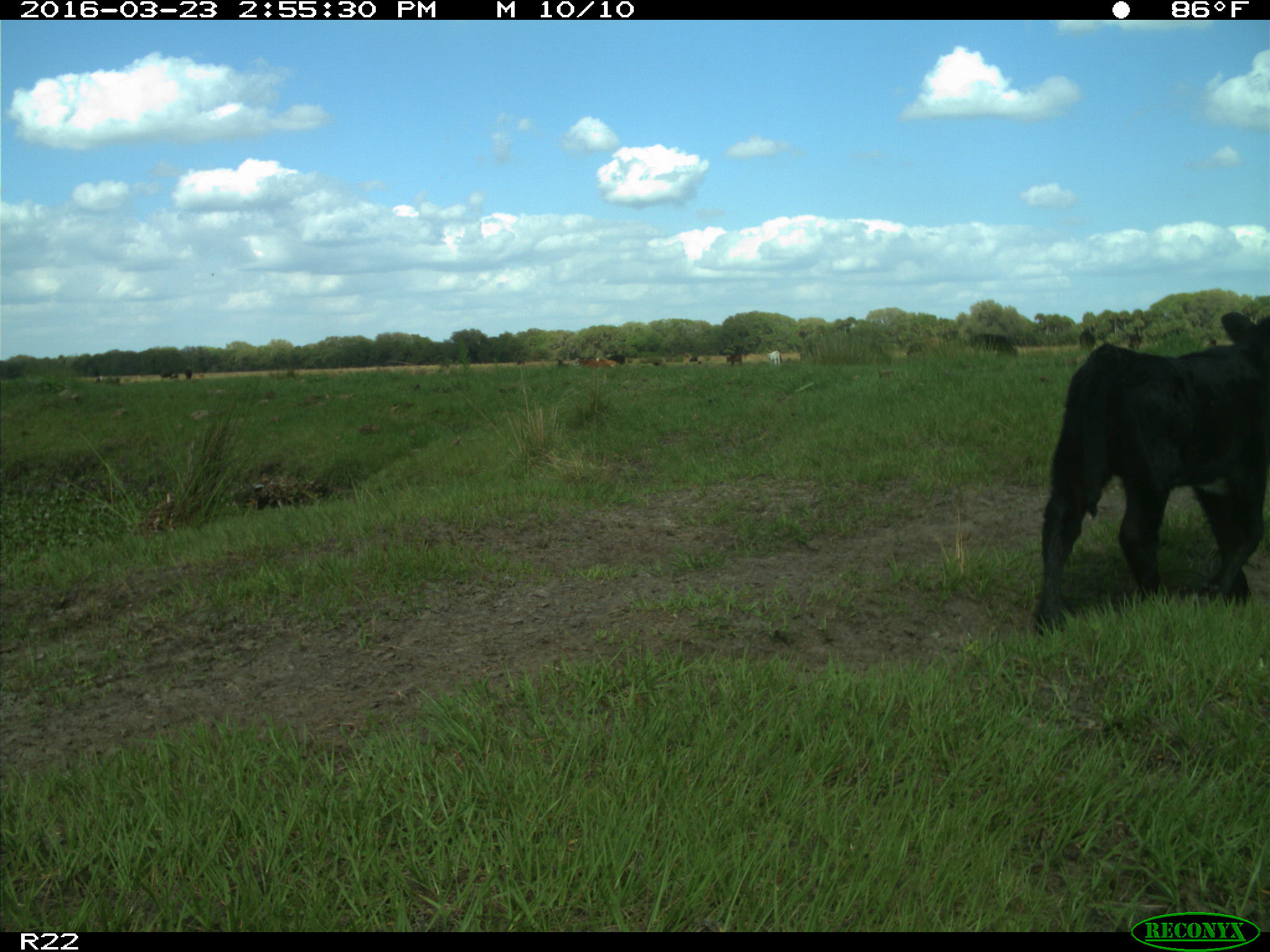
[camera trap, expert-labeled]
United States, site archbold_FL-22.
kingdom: Animalia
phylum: Chordata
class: Mammalia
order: Artiodactyla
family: Bovidae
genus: Bos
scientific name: Bos taurus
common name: domestic cow